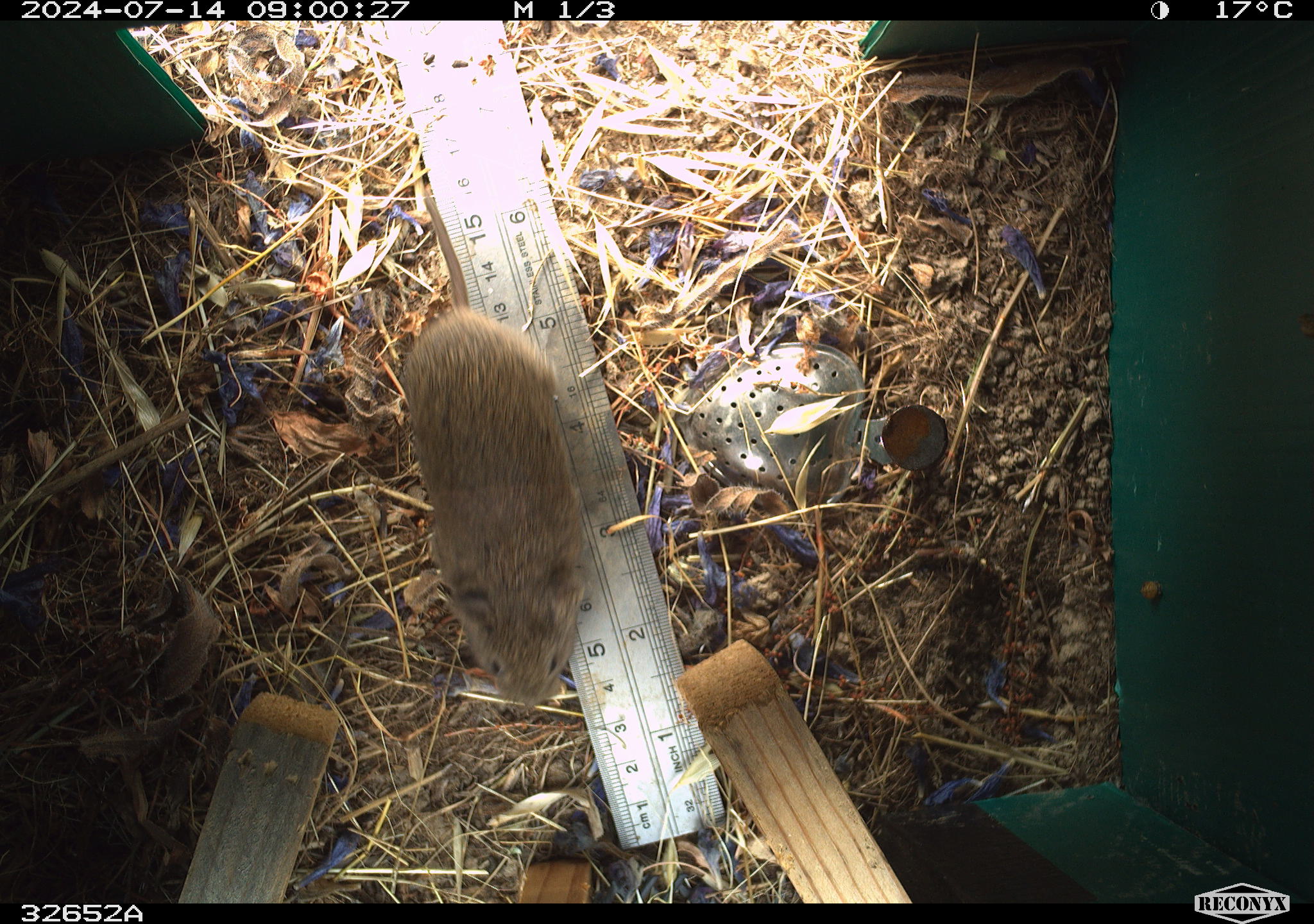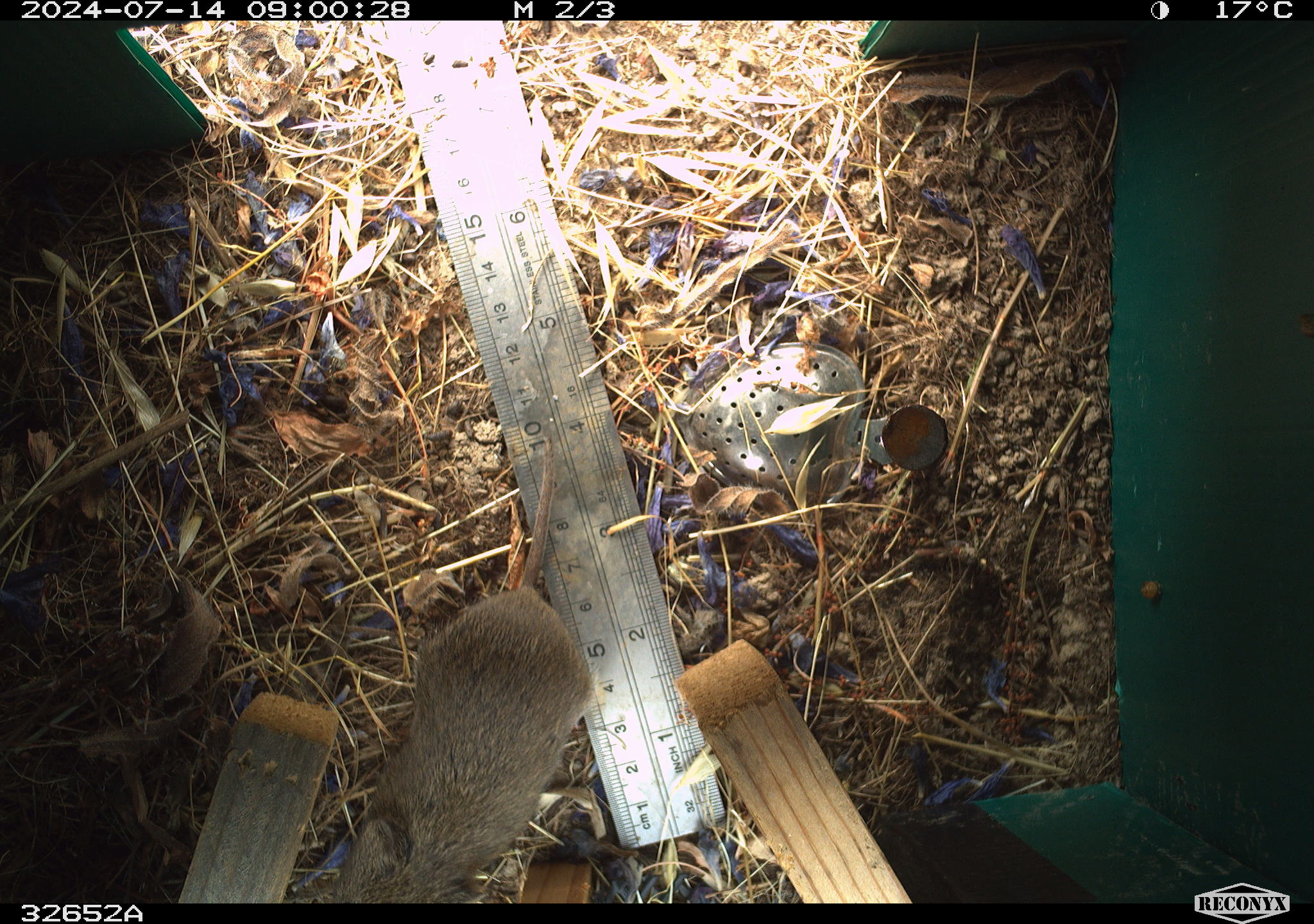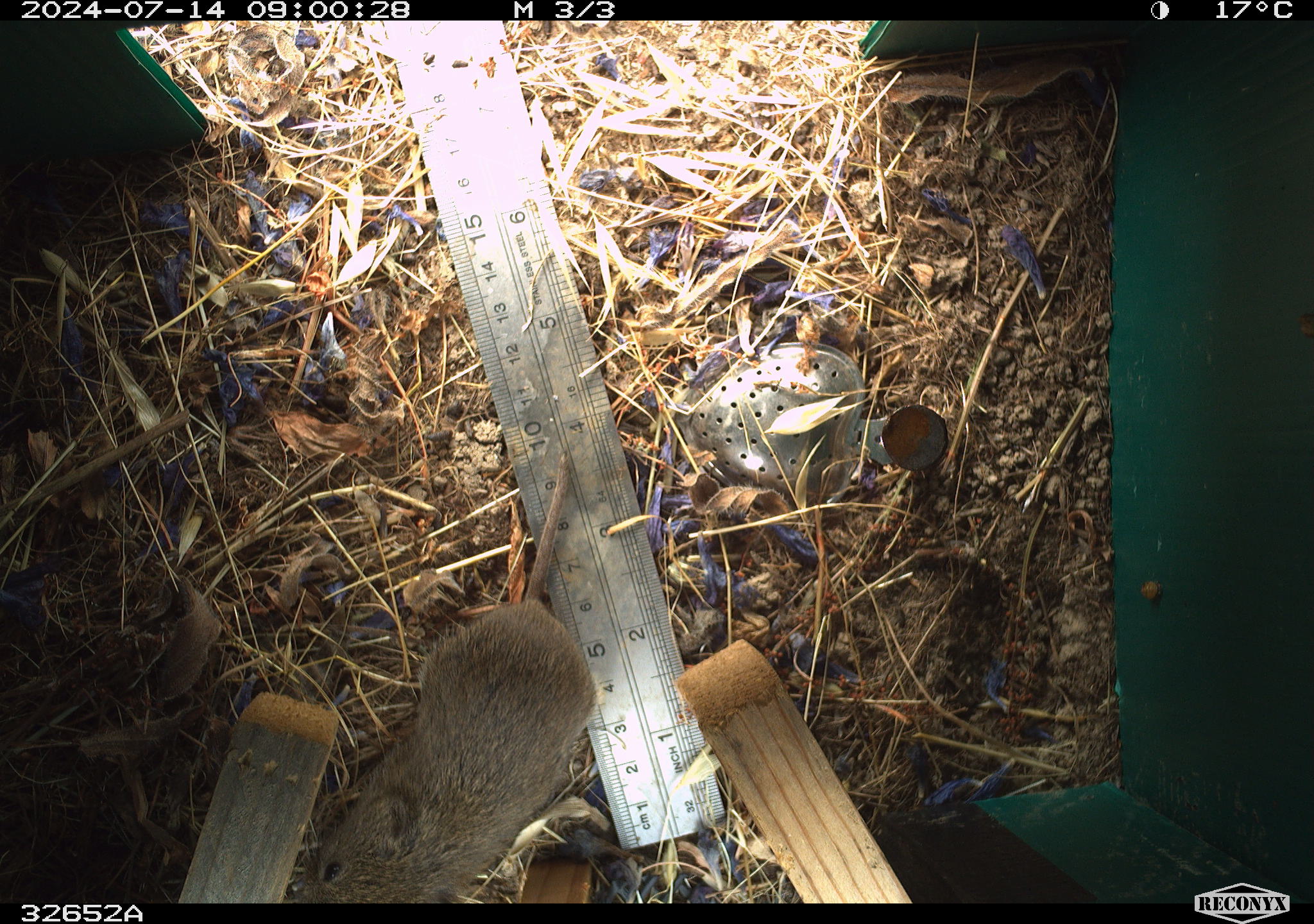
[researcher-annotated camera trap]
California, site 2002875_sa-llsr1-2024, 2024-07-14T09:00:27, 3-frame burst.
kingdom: Animalia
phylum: Chordata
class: Mammalia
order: Rodentia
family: Cricetidae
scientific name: Arvicolinae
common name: voles, lemmings, and muskrats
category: arvicolinae subfamily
Arvicolinae subfamily (voles, lemmings, and muskrats) (Arvicolinae).